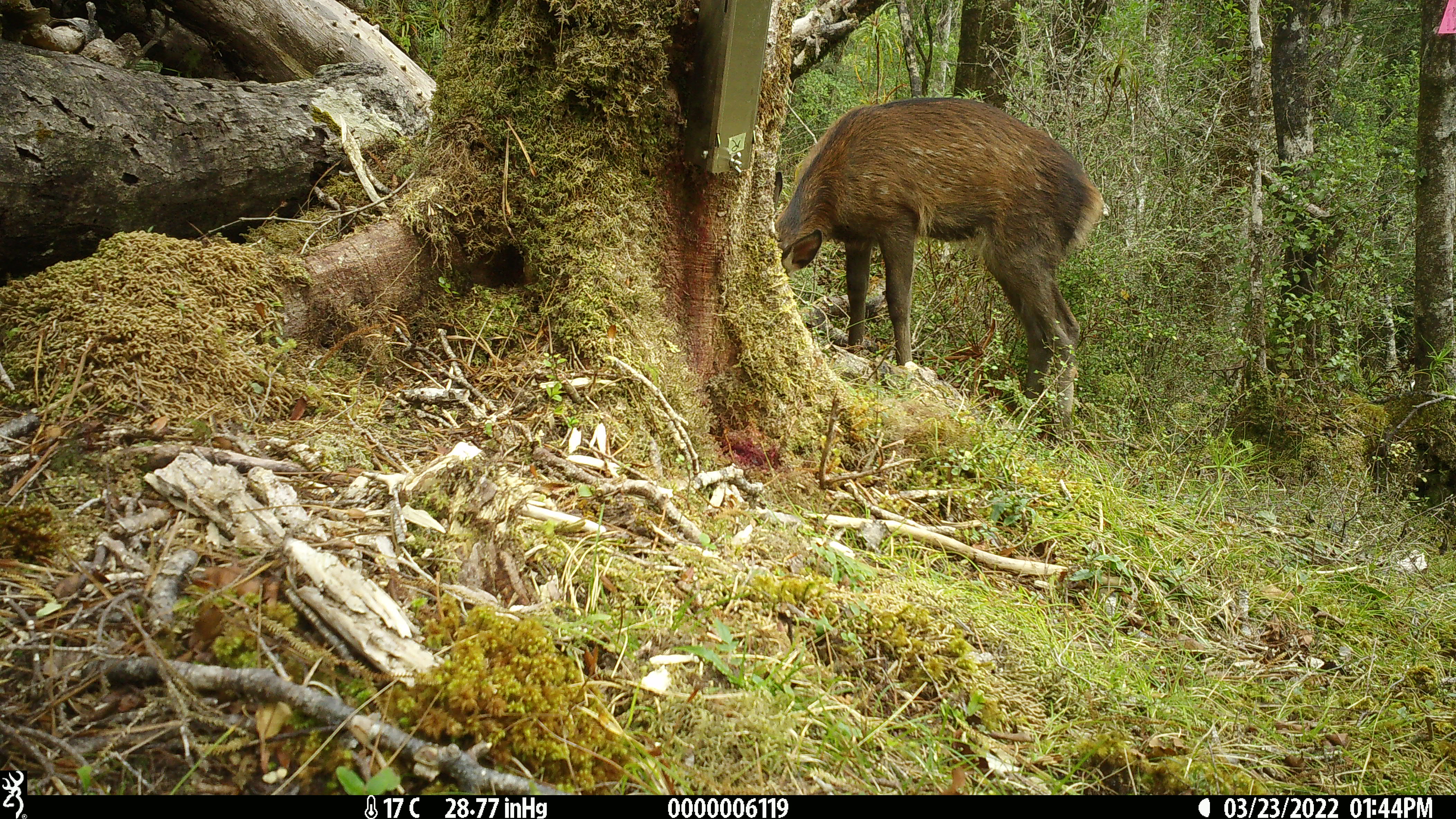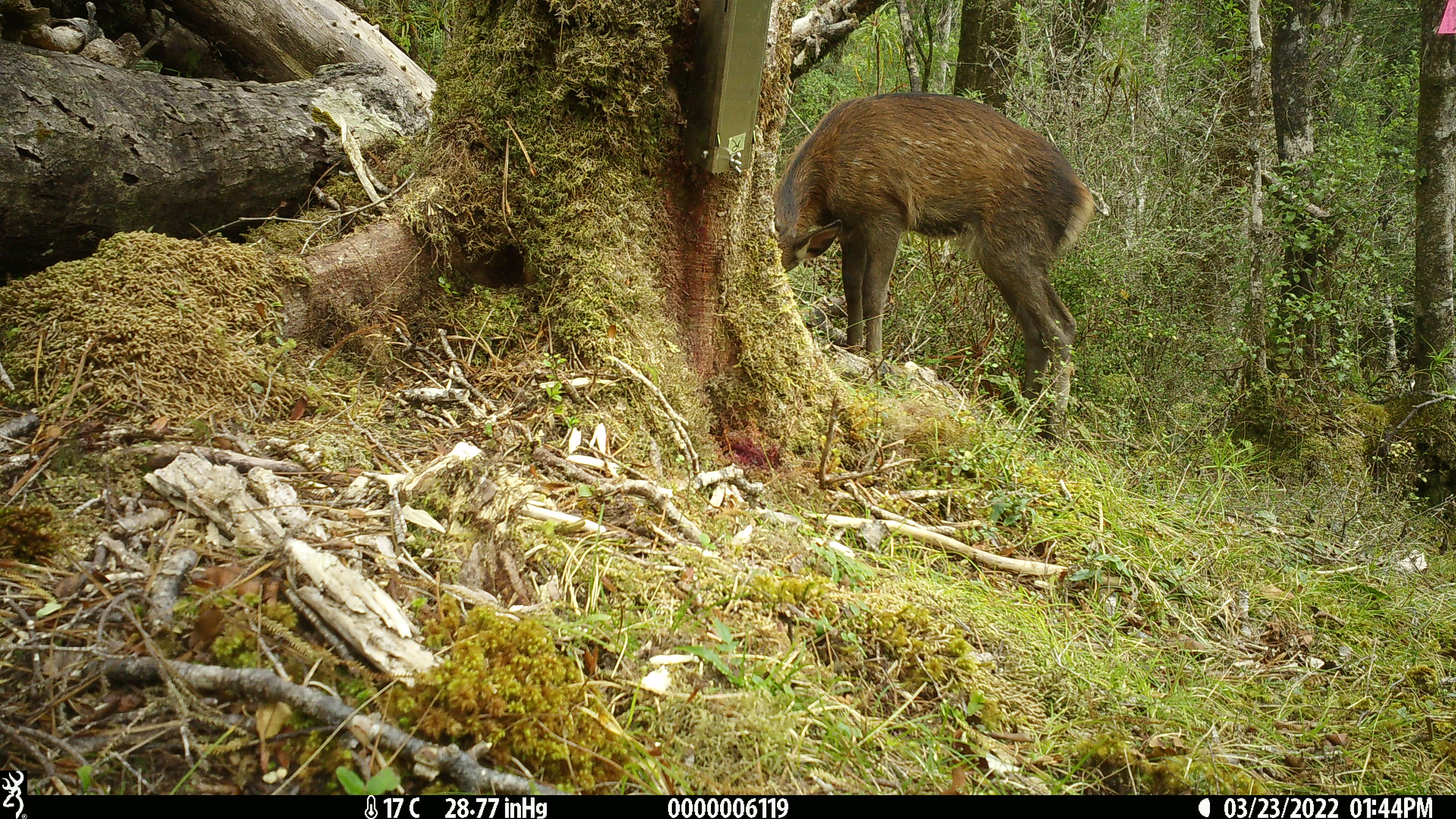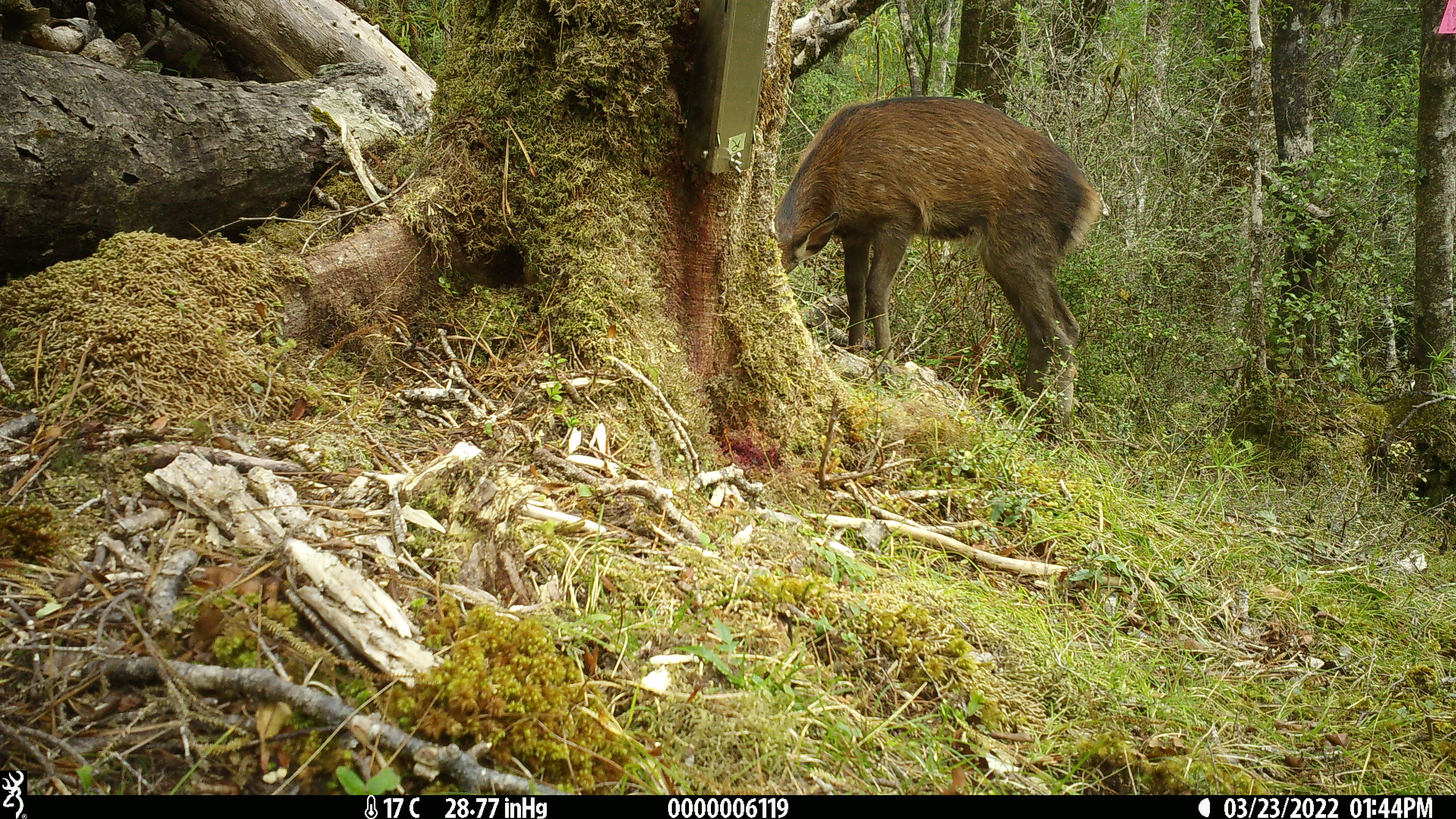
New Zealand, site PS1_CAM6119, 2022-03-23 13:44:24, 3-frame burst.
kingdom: Animalia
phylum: Chordata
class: Mammalia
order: Artiodactyla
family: Cervidae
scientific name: Cervidae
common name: deer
Deer (Cervidae).